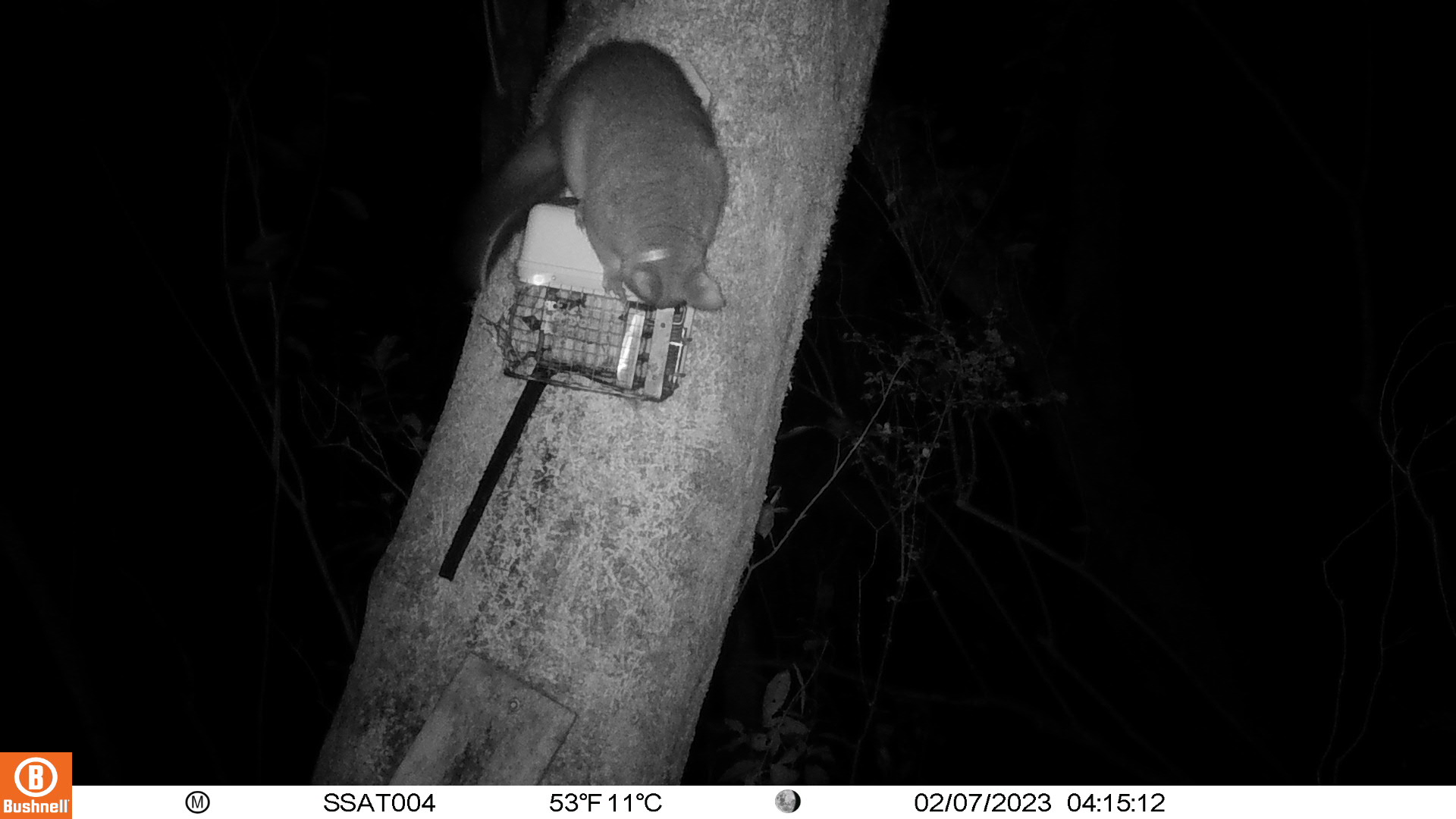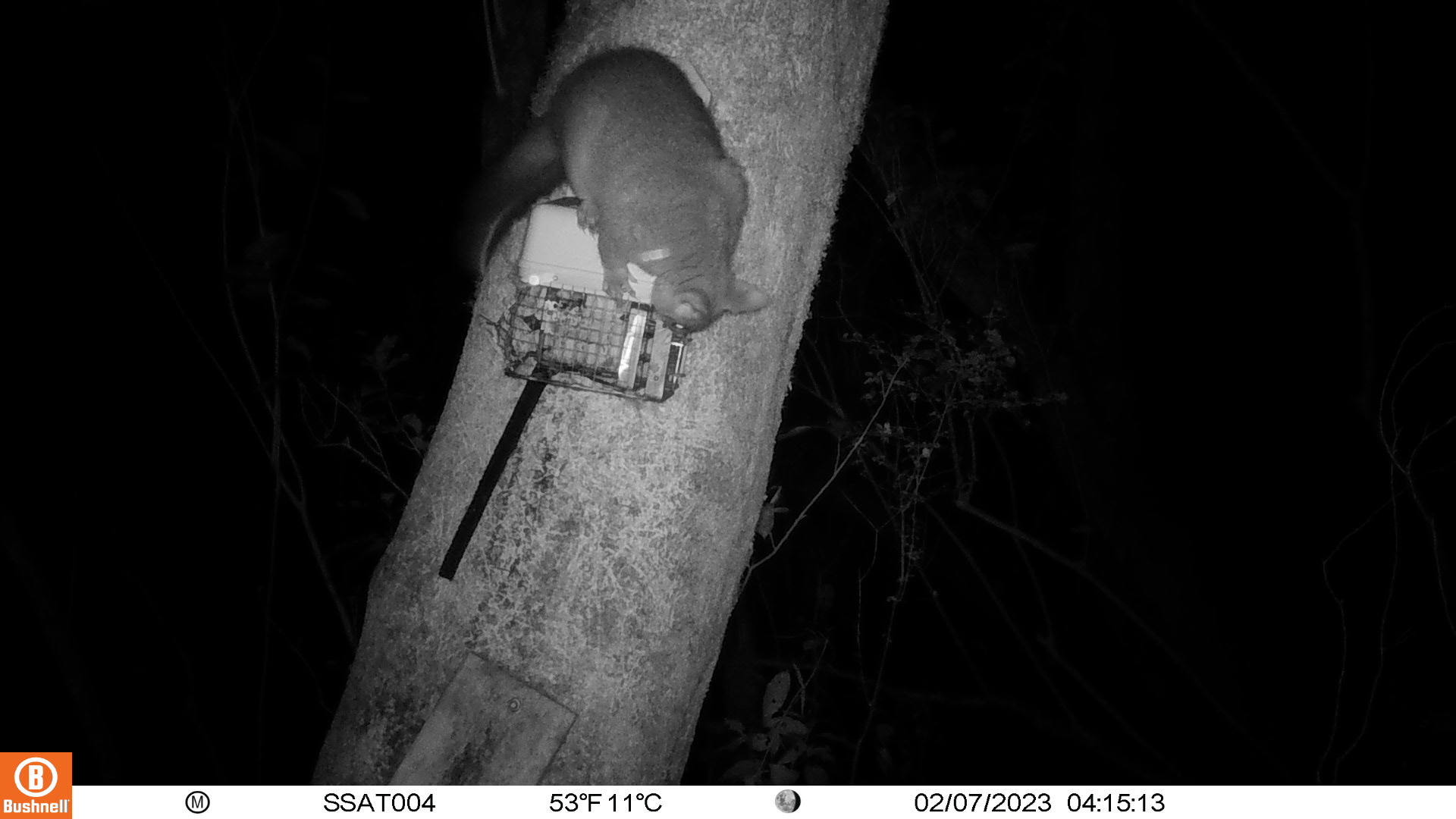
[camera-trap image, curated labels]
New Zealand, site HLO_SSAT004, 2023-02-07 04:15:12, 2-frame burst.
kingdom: Animalia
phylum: Chordata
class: Mammalia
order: Diprotodontia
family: Phalangeridae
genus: Trichosurus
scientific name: Trichosurus vulpecula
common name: common brushtail possum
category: possum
Possum (common brushtail possum) (Trichosurus vulpecula).